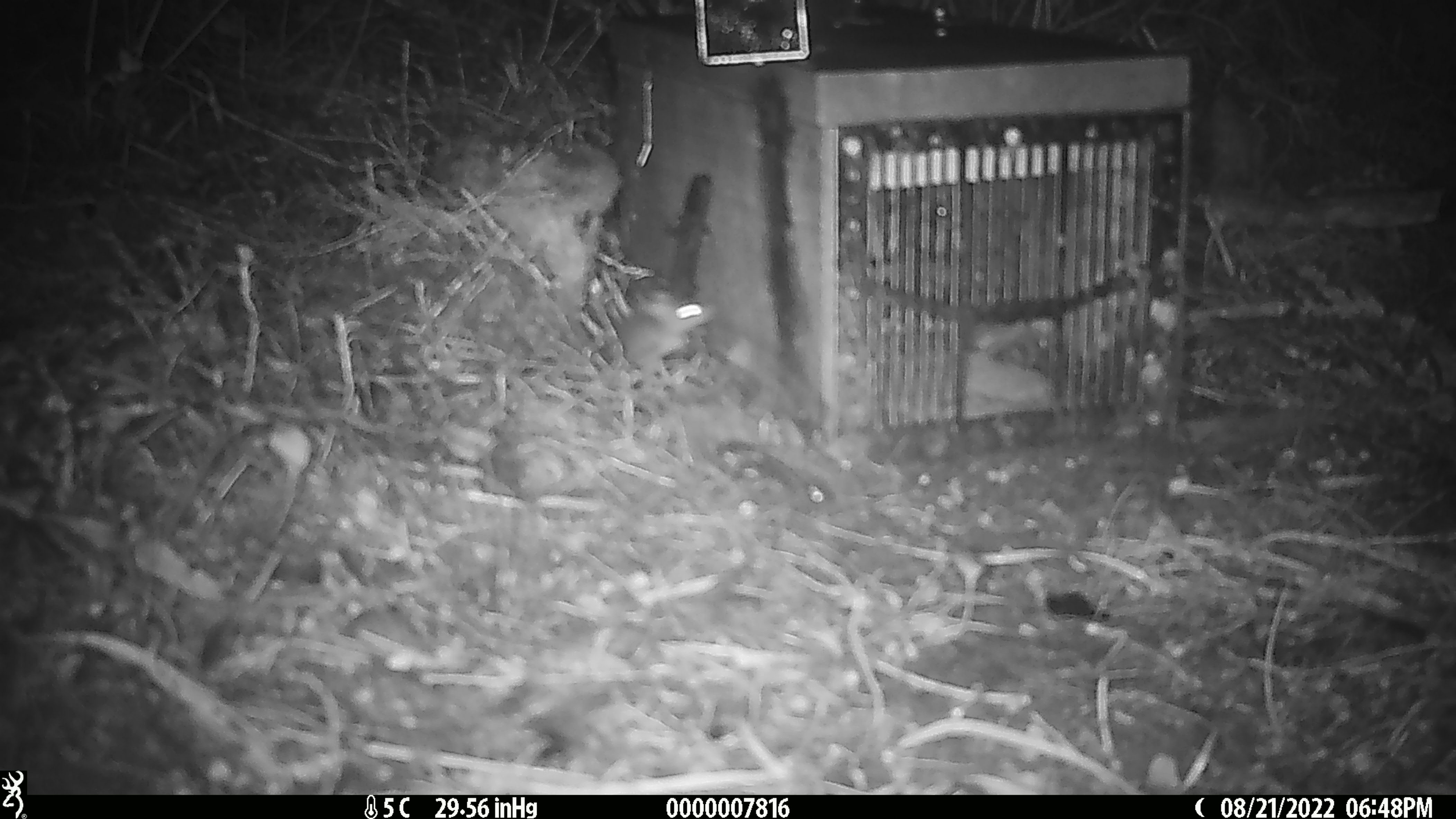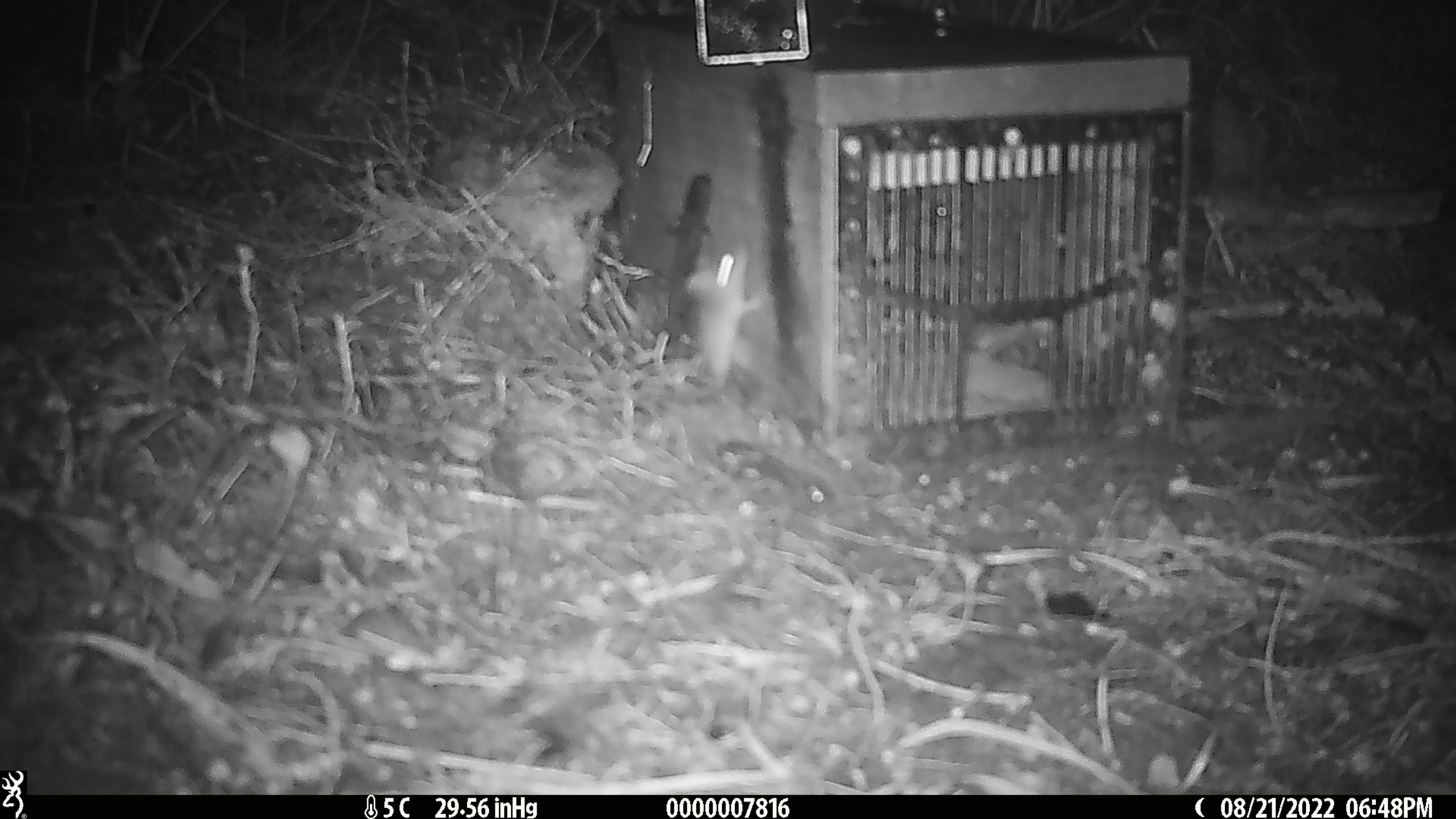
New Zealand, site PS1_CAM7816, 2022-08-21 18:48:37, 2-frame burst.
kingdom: Animalia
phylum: Chordata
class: Mammalia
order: Rodentia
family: Muridae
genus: Mus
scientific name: Mus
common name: mouse